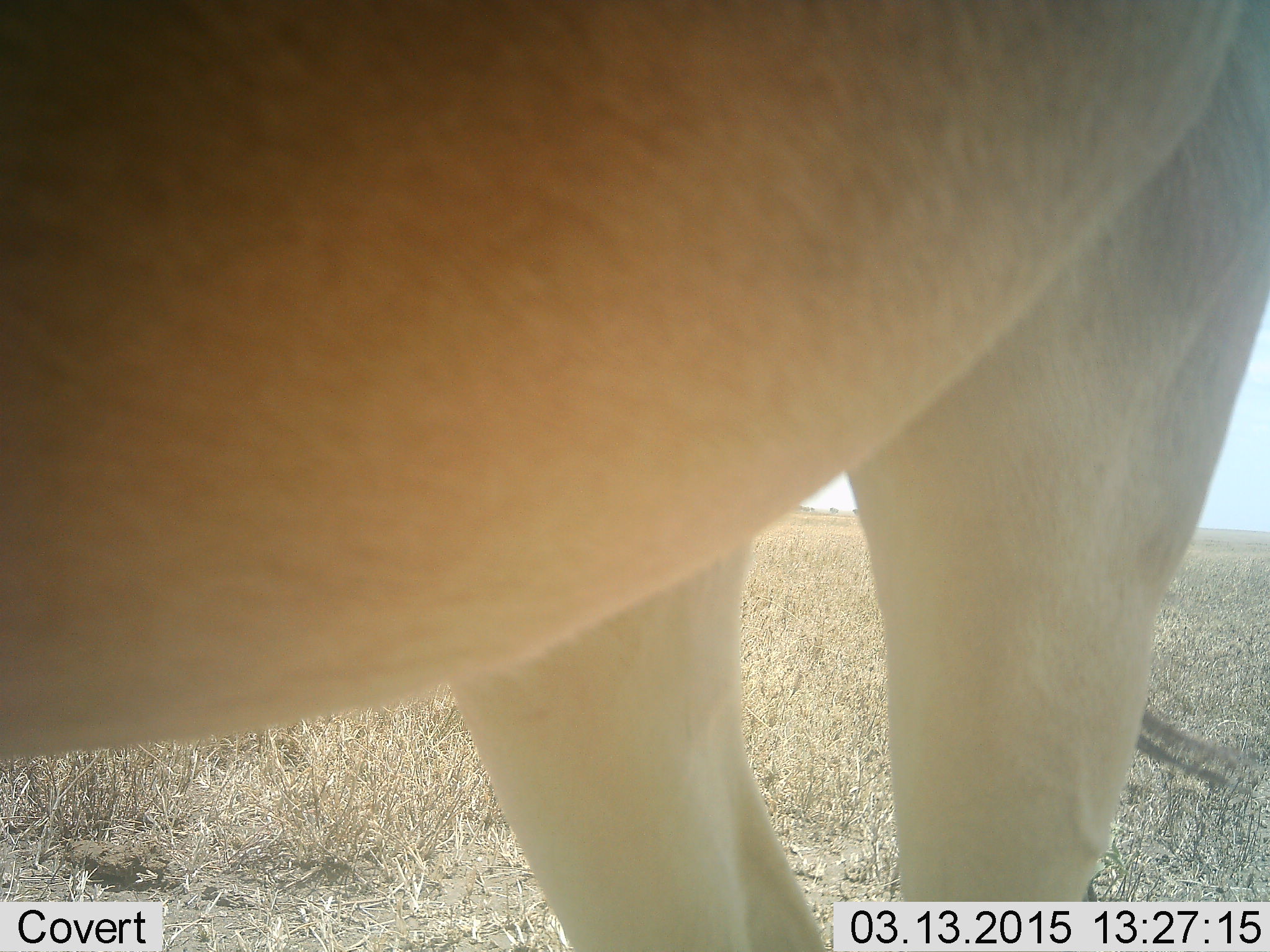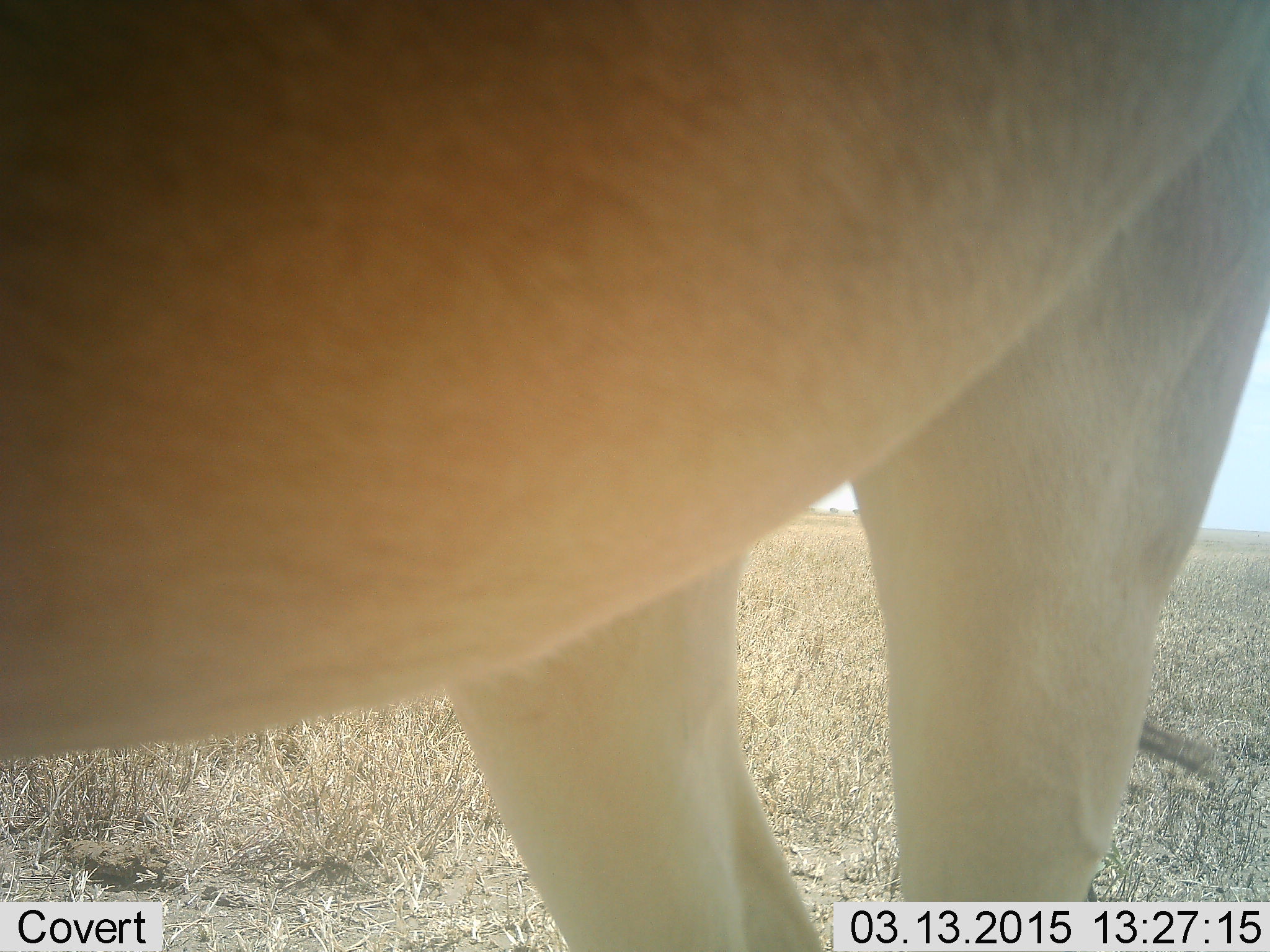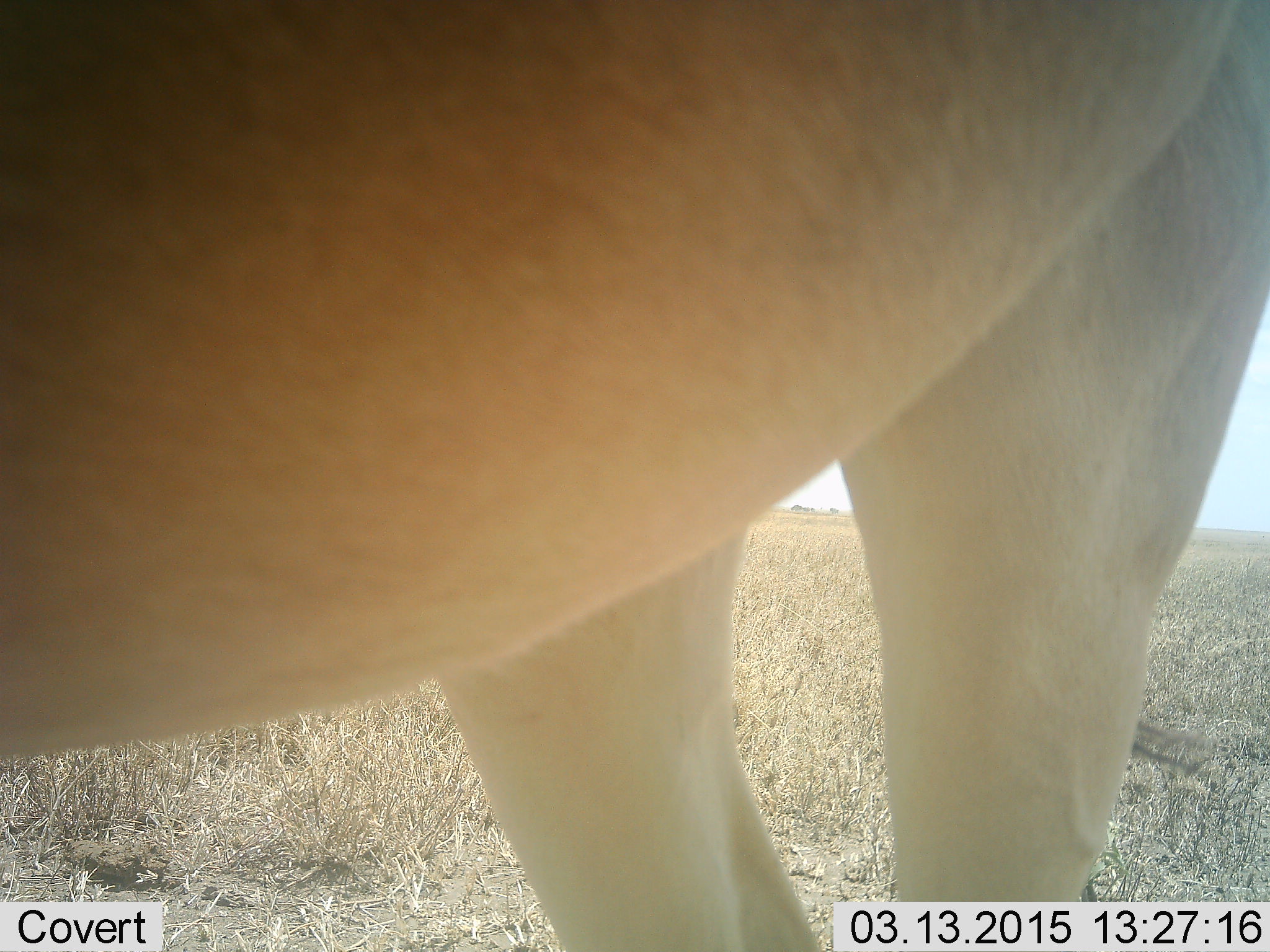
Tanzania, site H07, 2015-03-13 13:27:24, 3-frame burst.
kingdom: Animalia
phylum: Chordata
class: Mammalia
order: Artiodactyla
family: Bovidae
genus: Alcelaphus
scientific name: Alcelaphus buselaphus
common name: hartebeest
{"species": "hartebeest (Alcelaphus buselaphus)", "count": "1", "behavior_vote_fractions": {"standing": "100%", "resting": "0%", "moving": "0%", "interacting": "0%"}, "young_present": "0%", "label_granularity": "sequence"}